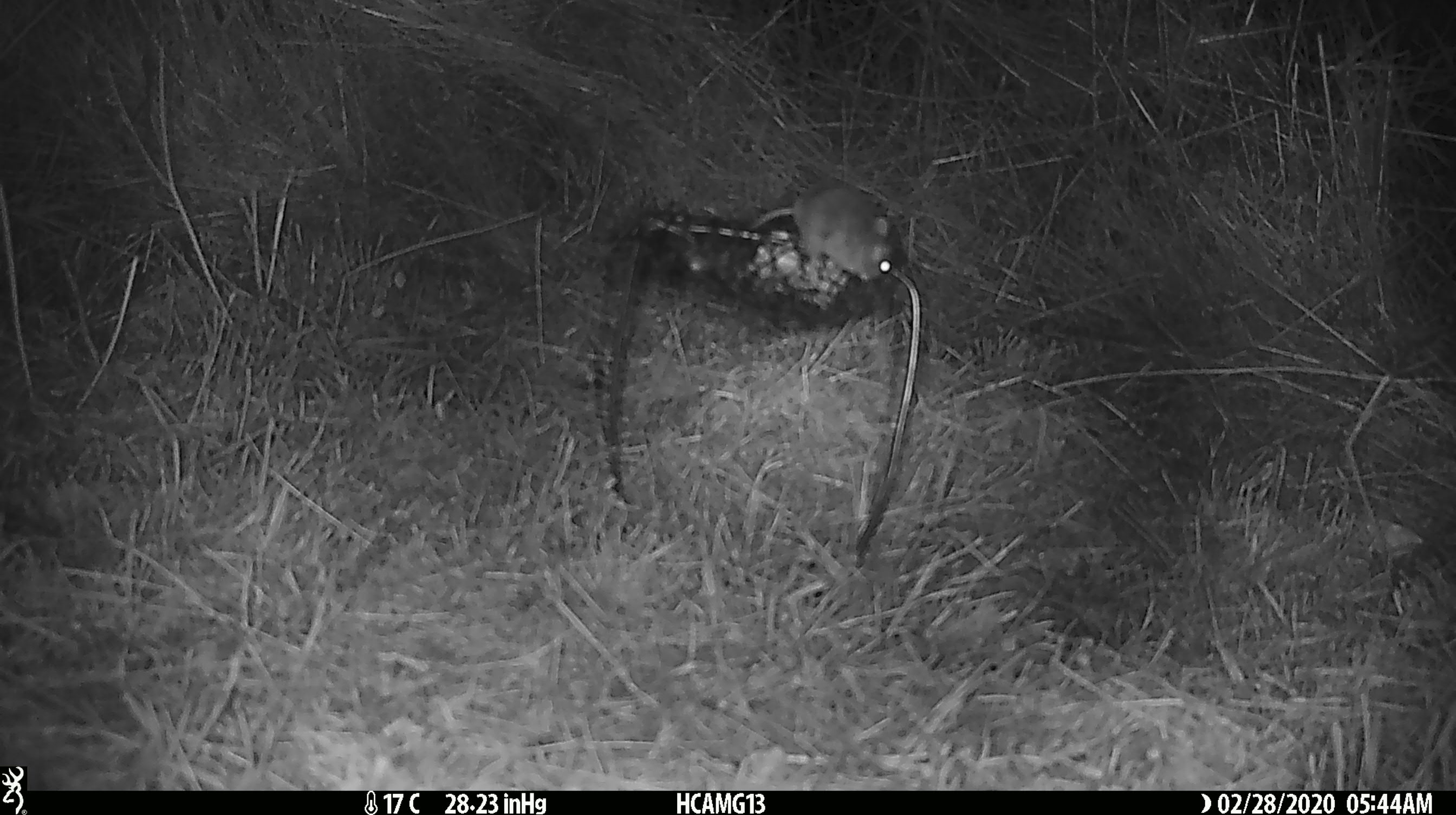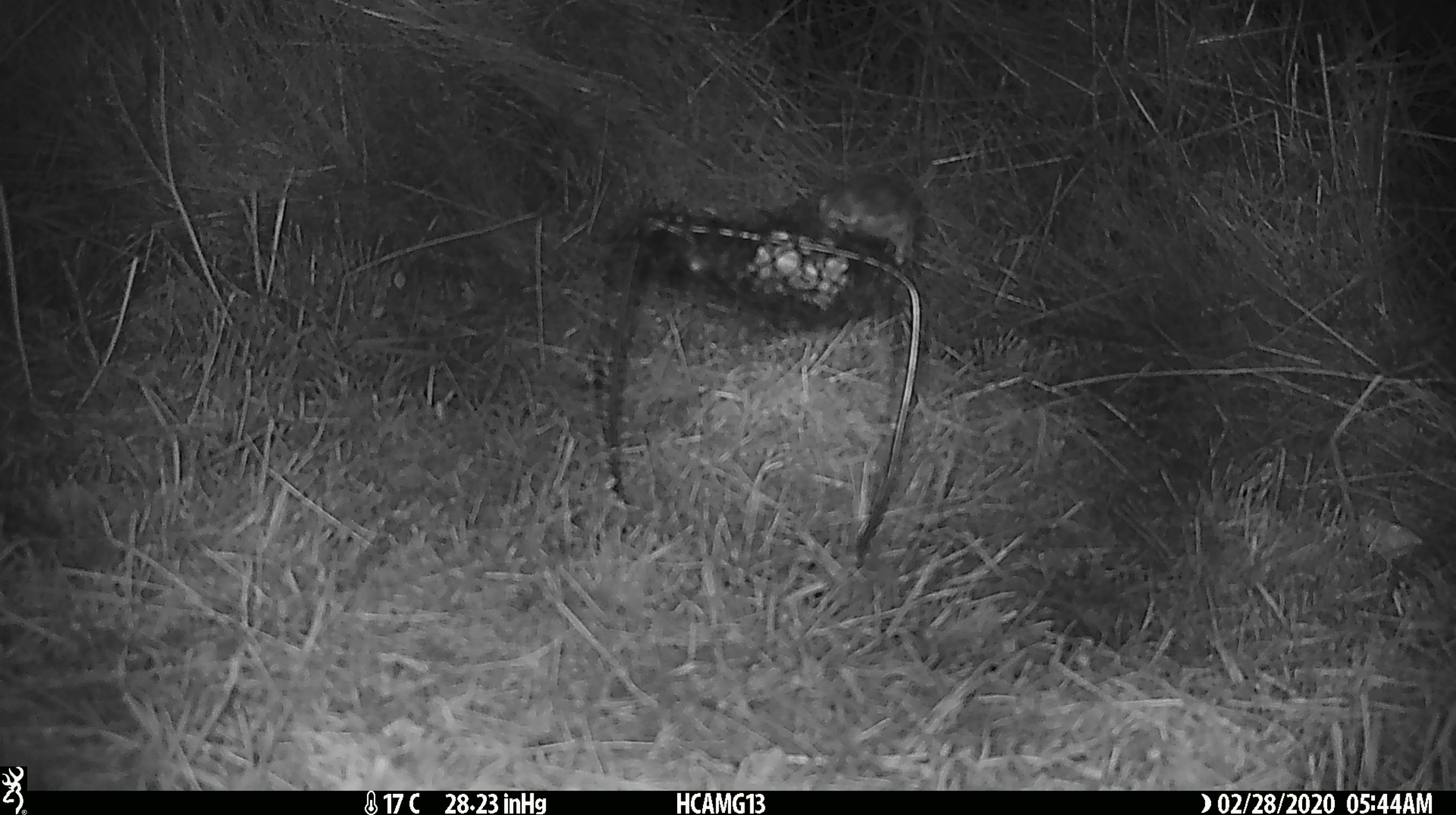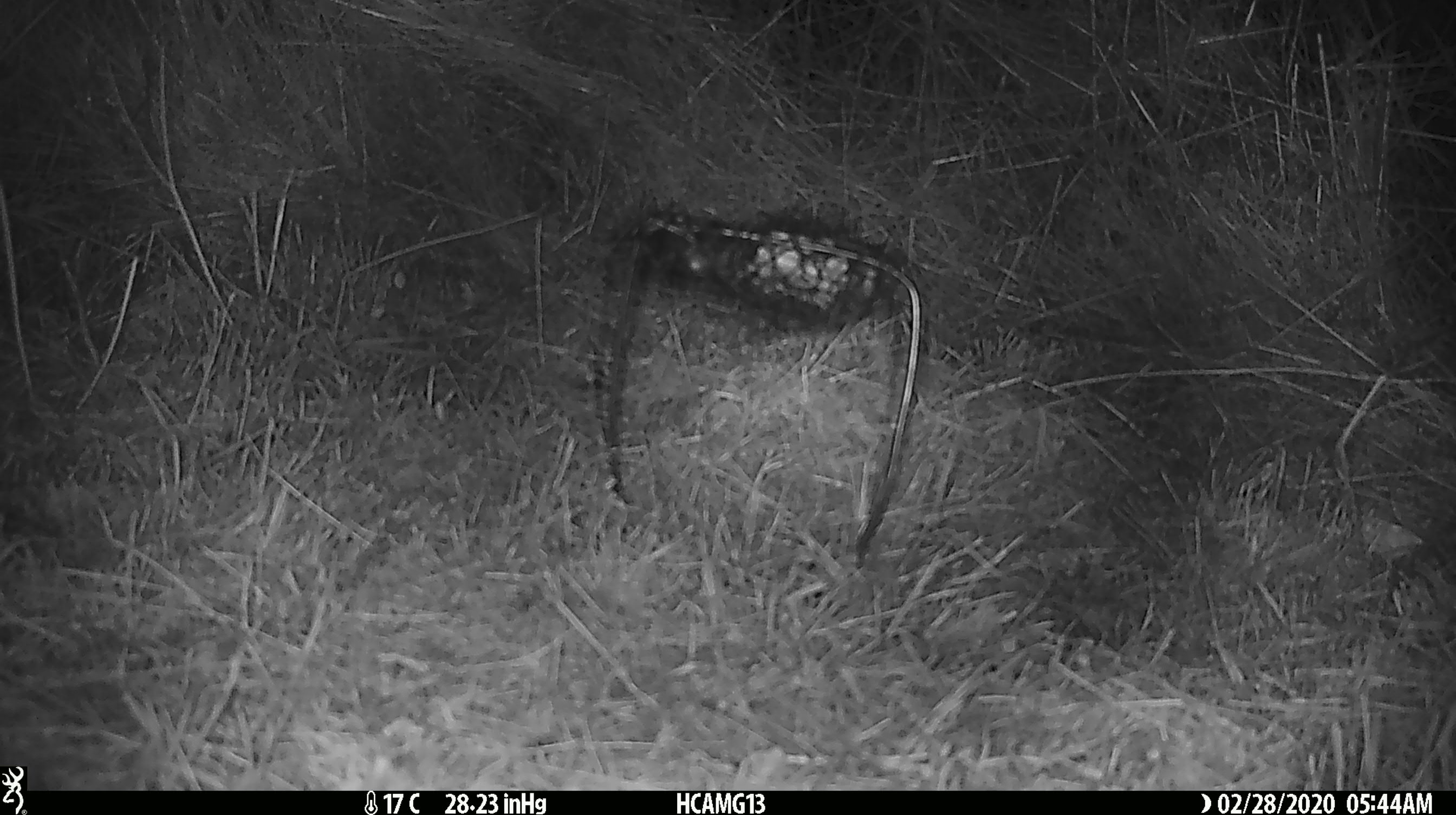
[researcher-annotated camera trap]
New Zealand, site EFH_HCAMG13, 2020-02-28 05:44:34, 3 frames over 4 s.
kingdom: Animalia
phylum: Chordata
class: Mammalia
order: Rodentia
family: Muridae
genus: Mus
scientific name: Mus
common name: mouse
Mouse (Mus).